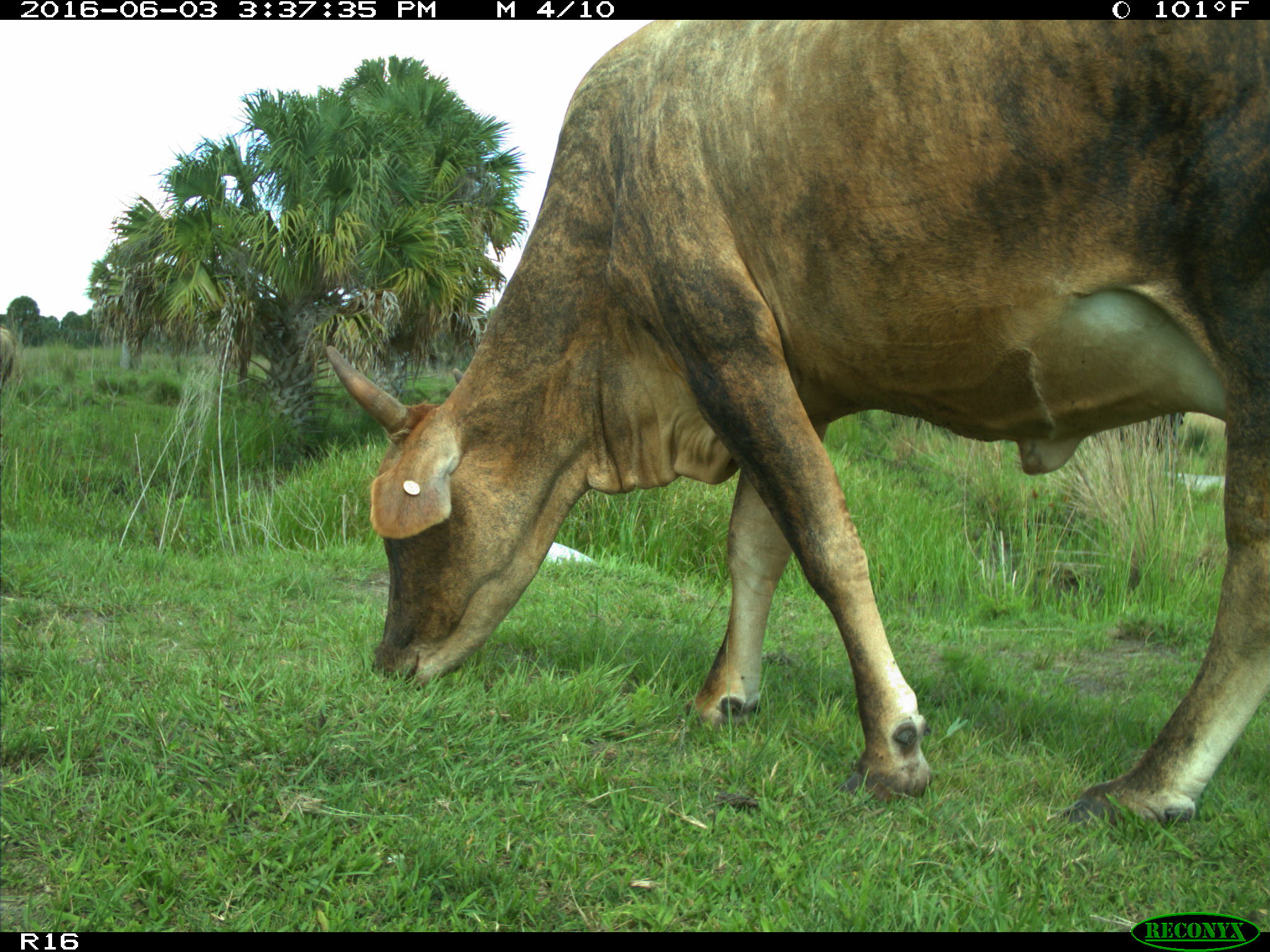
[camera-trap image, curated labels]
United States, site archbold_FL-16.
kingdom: Animalia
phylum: Chordata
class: Mammalia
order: Artiodactyla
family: Bovidae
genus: Bos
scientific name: Bos taurus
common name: domestic cow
Bos taurus (domestic cow).